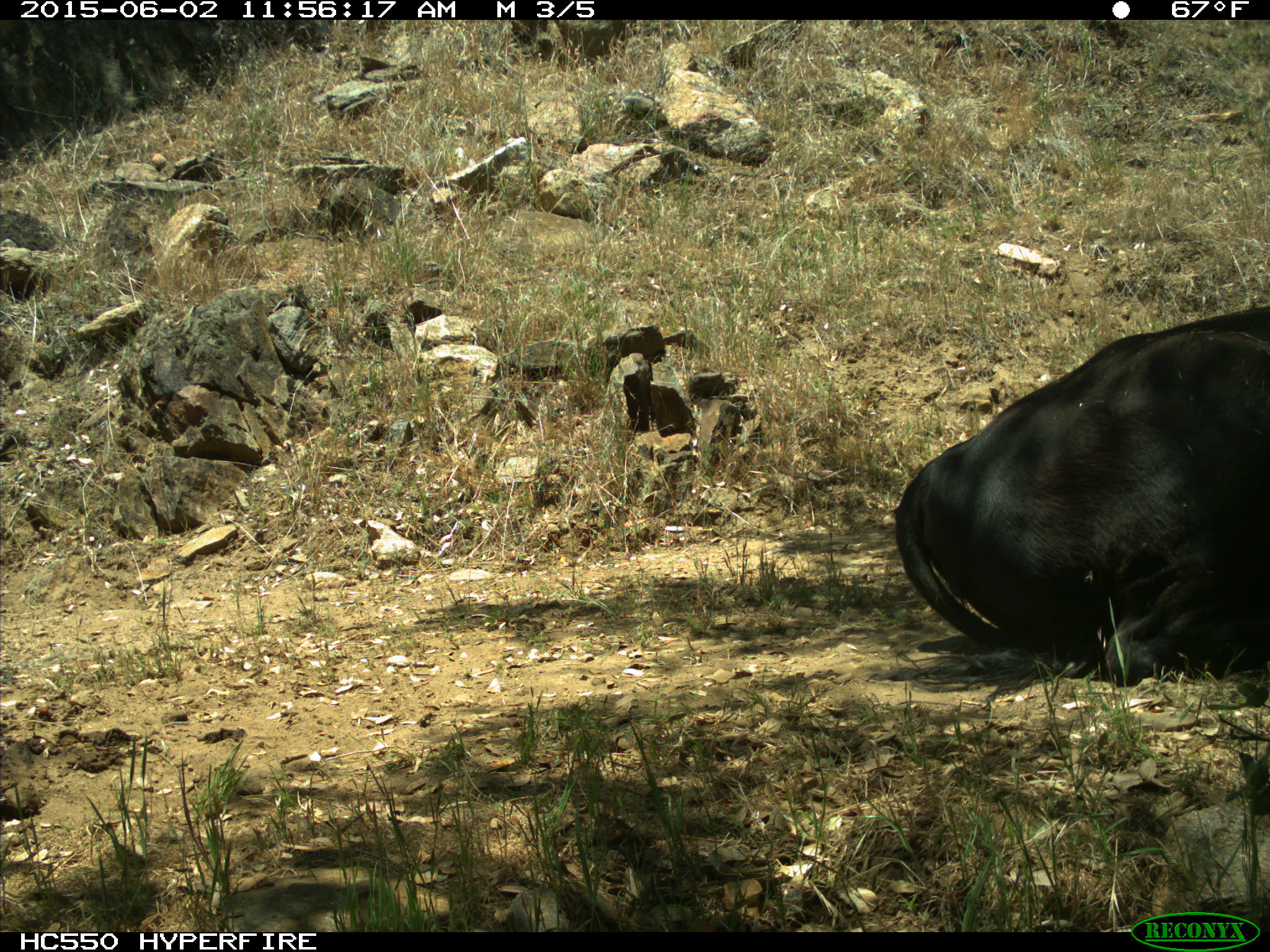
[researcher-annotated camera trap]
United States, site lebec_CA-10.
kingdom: Animalia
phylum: Chordata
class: Mammalia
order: Artiodactyla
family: Bovidae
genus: Bos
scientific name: Bos taurus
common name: domestic cow